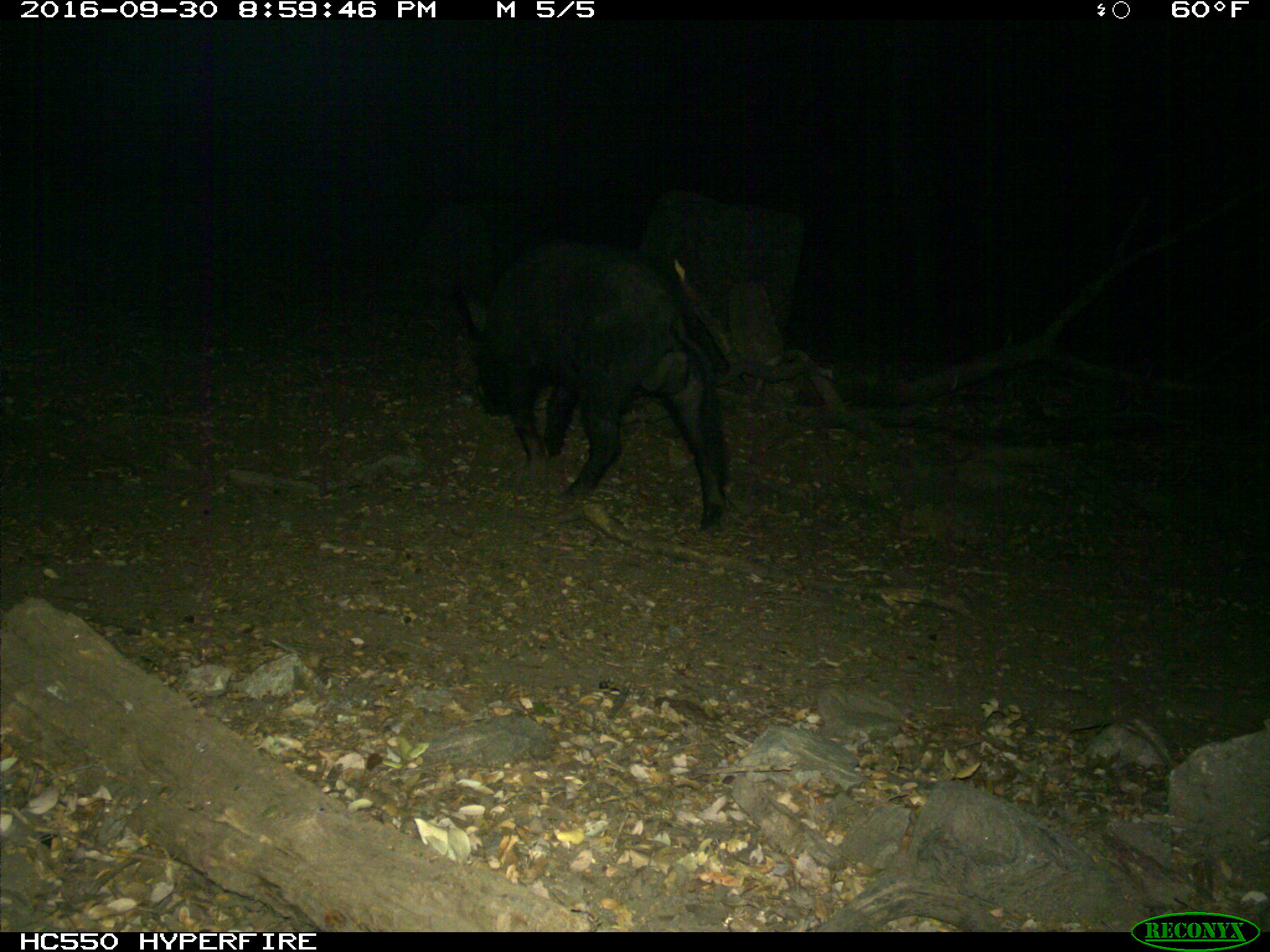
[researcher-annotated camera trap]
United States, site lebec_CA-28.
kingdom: Animalia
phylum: Chordata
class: Mammalia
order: Artiodactyla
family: Suidae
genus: Sus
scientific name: Sus scrofa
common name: wild boar